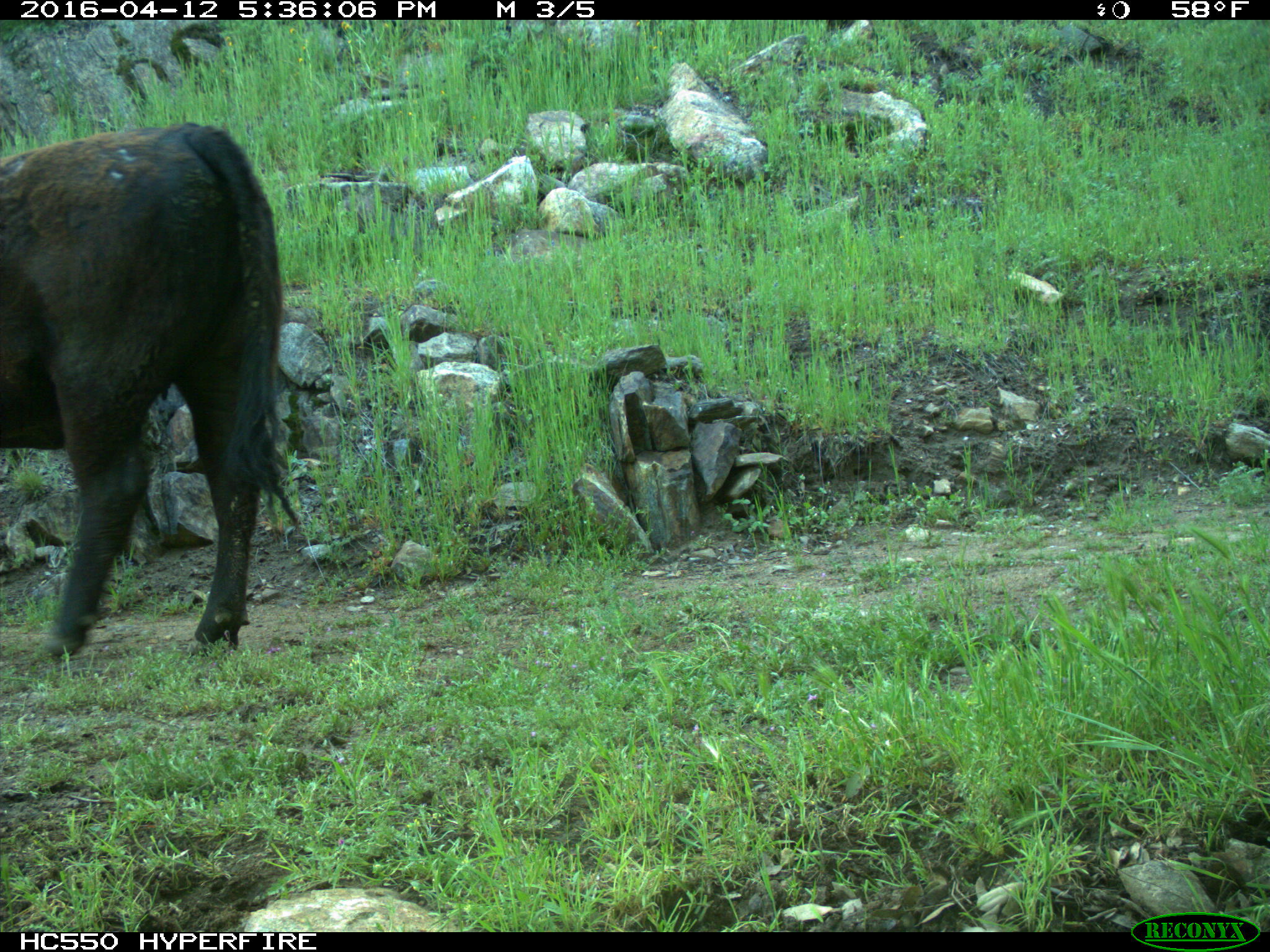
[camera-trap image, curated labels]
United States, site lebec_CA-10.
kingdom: Animalia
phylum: Chordata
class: Mammalia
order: Artiodactyla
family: Bovidae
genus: Bos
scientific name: Bos taurus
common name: domestic cow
Bos taurus (domestic cow).